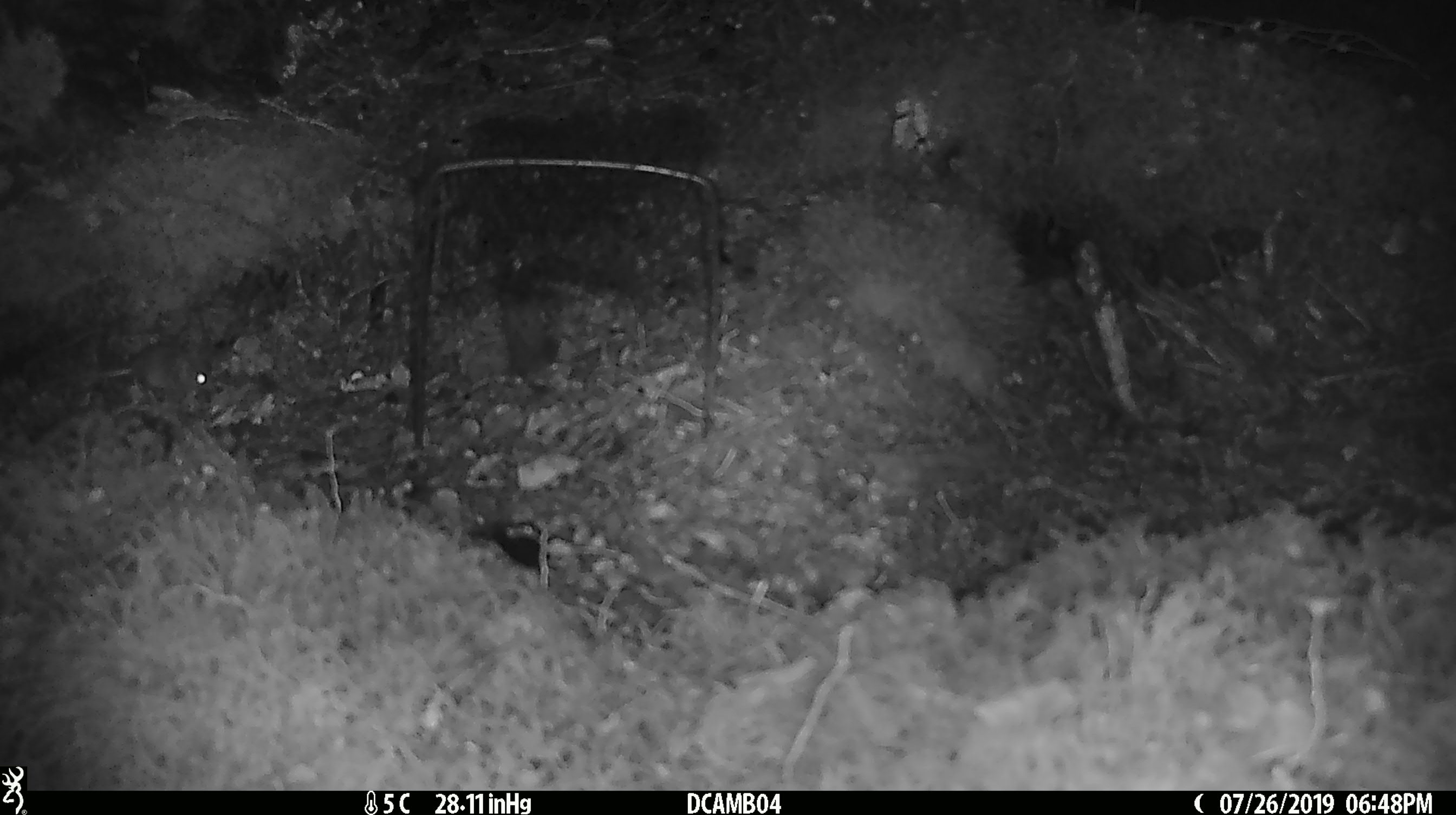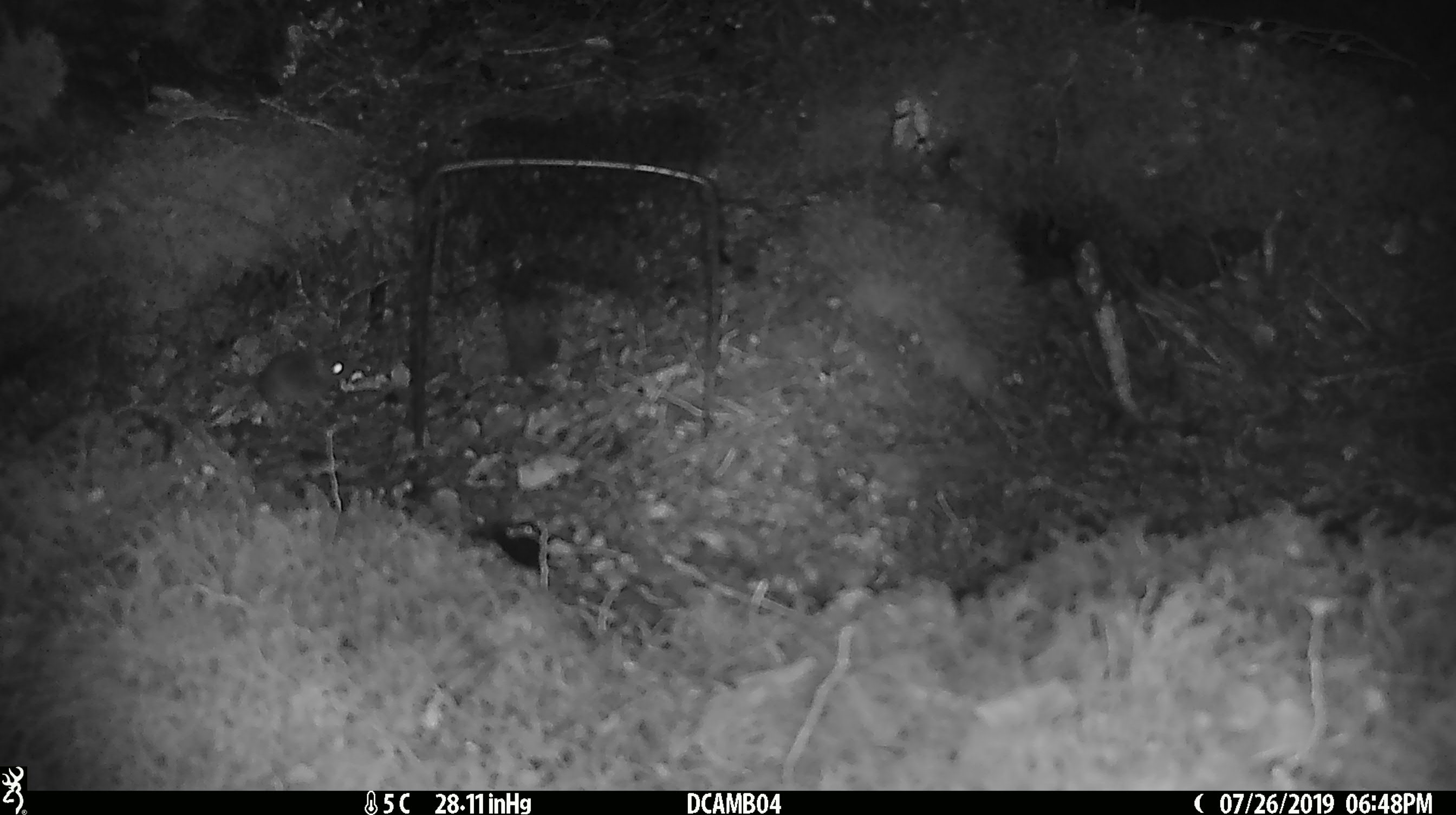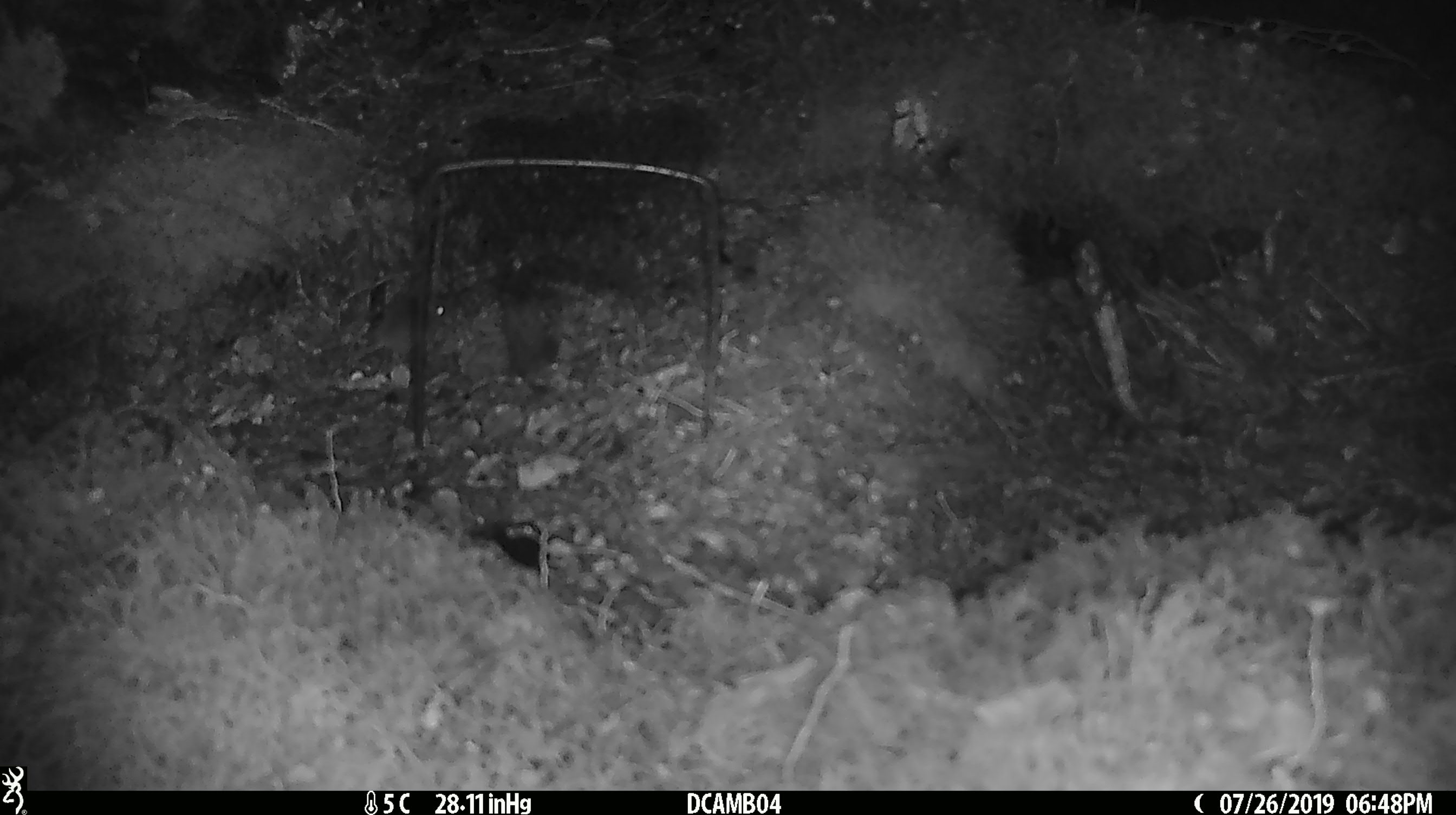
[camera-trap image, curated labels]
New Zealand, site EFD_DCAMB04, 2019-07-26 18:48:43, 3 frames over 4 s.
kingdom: Animalia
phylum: Chordata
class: Mammalia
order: Rodentia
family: Muridae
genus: Mus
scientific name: Mus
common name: mouse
Mouse (Mus).